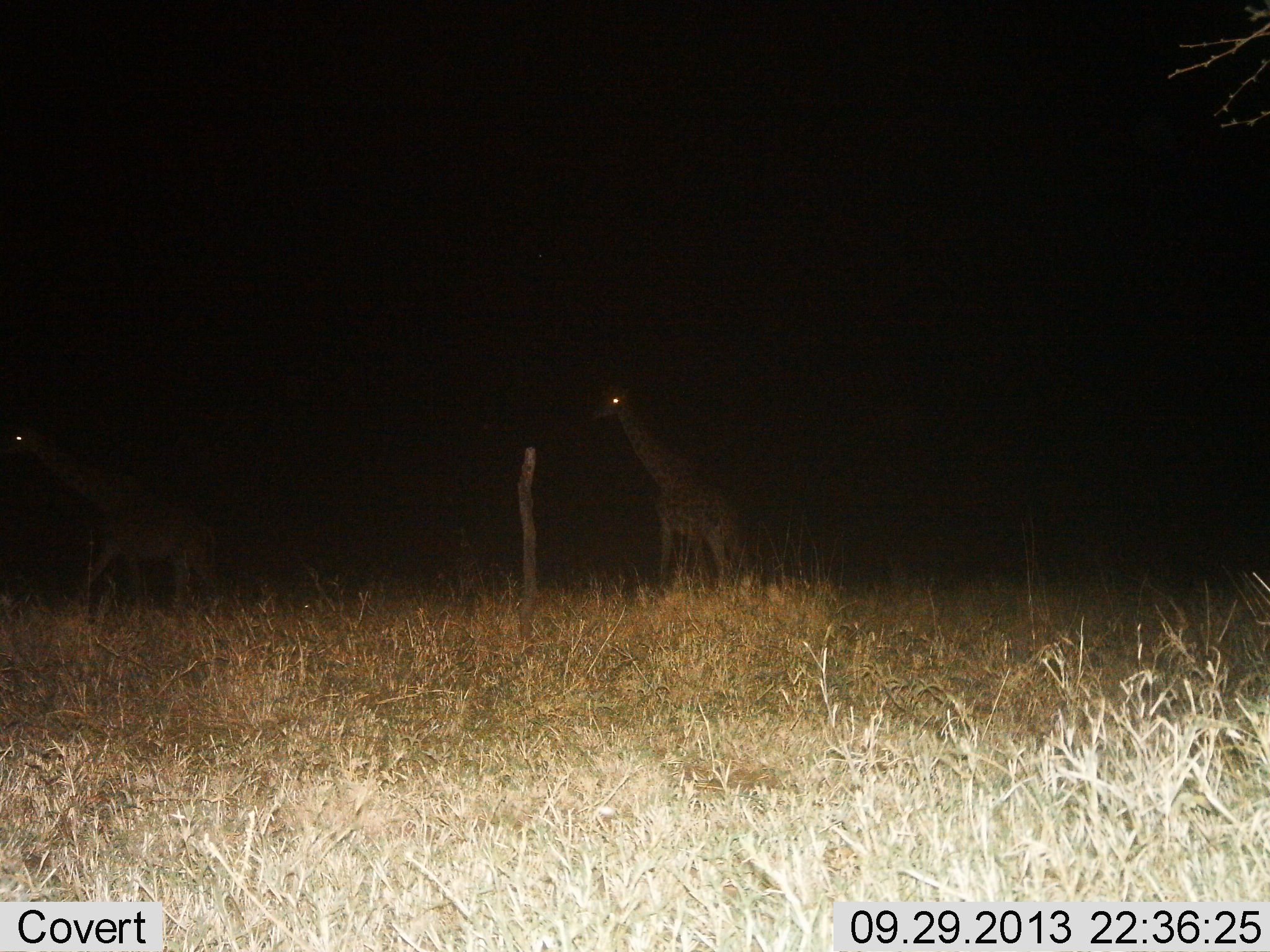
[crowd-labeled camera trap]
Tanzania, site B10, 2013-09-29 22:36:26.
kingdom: Animalia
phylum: Chordata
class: Mammalia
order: Artiodactyla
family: Giraffidae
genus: Giraffa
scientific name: Giraffa camelopardalis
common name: giraffe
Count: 2.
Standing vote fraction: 39%.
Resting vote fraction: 3%.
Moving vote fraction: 67%.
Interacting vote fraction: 0%.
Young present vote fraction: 0%.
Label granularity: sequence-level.